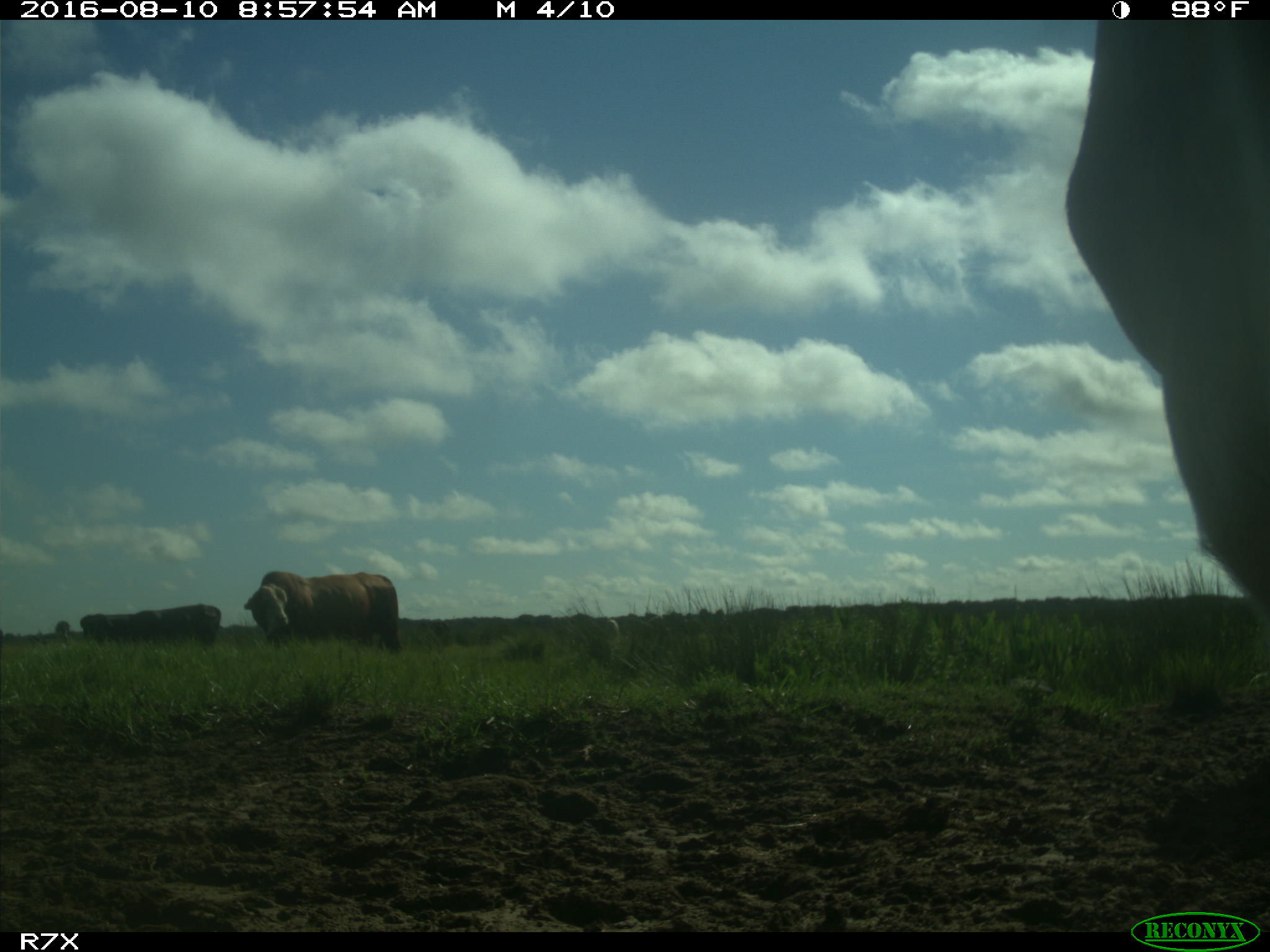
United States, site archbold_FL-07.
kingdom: Animalia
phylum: Chordata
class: Mammalia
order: Artiodactyla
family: Bovidae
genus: Bos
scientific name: Bos taurus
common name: domestic cow